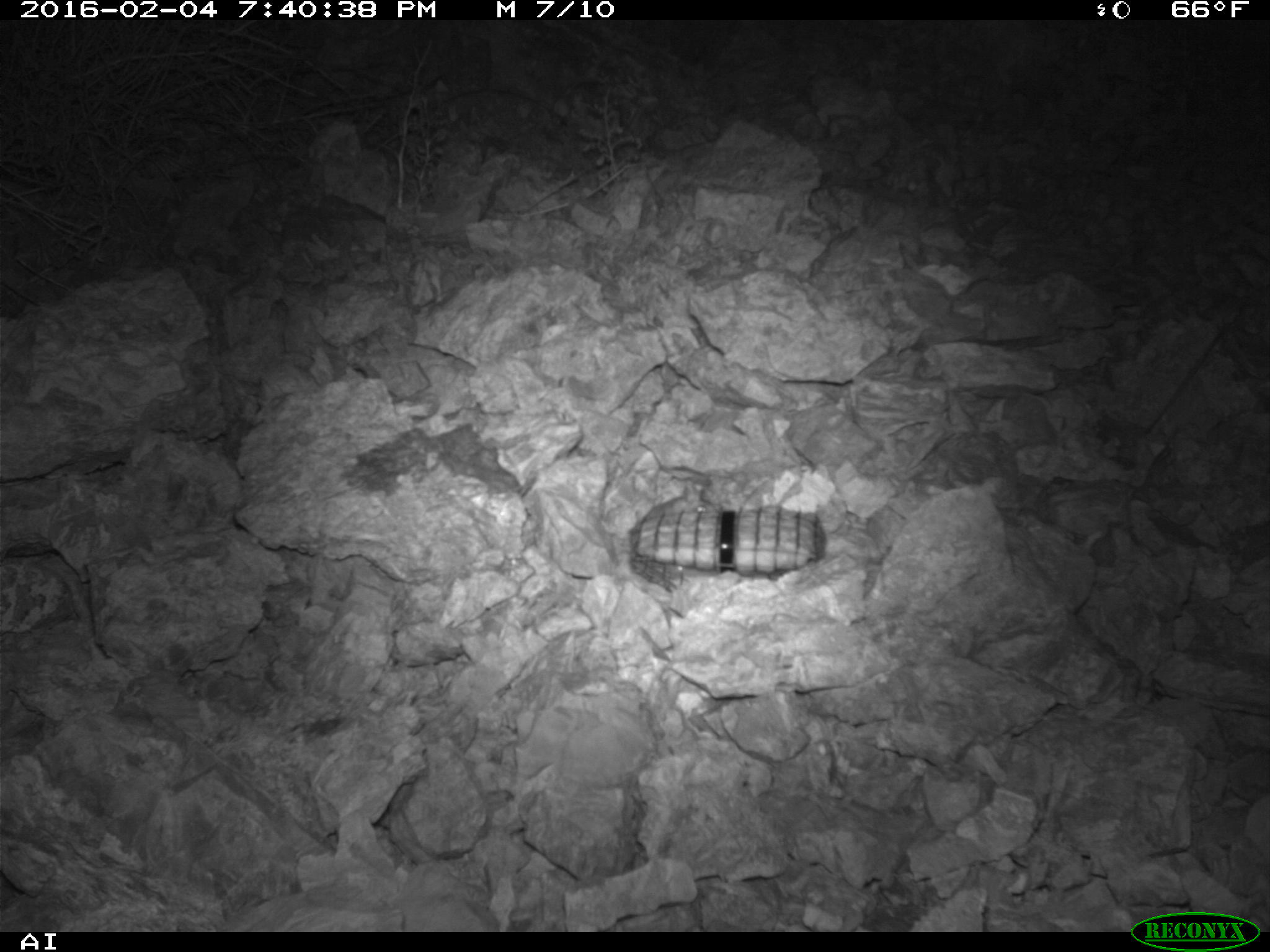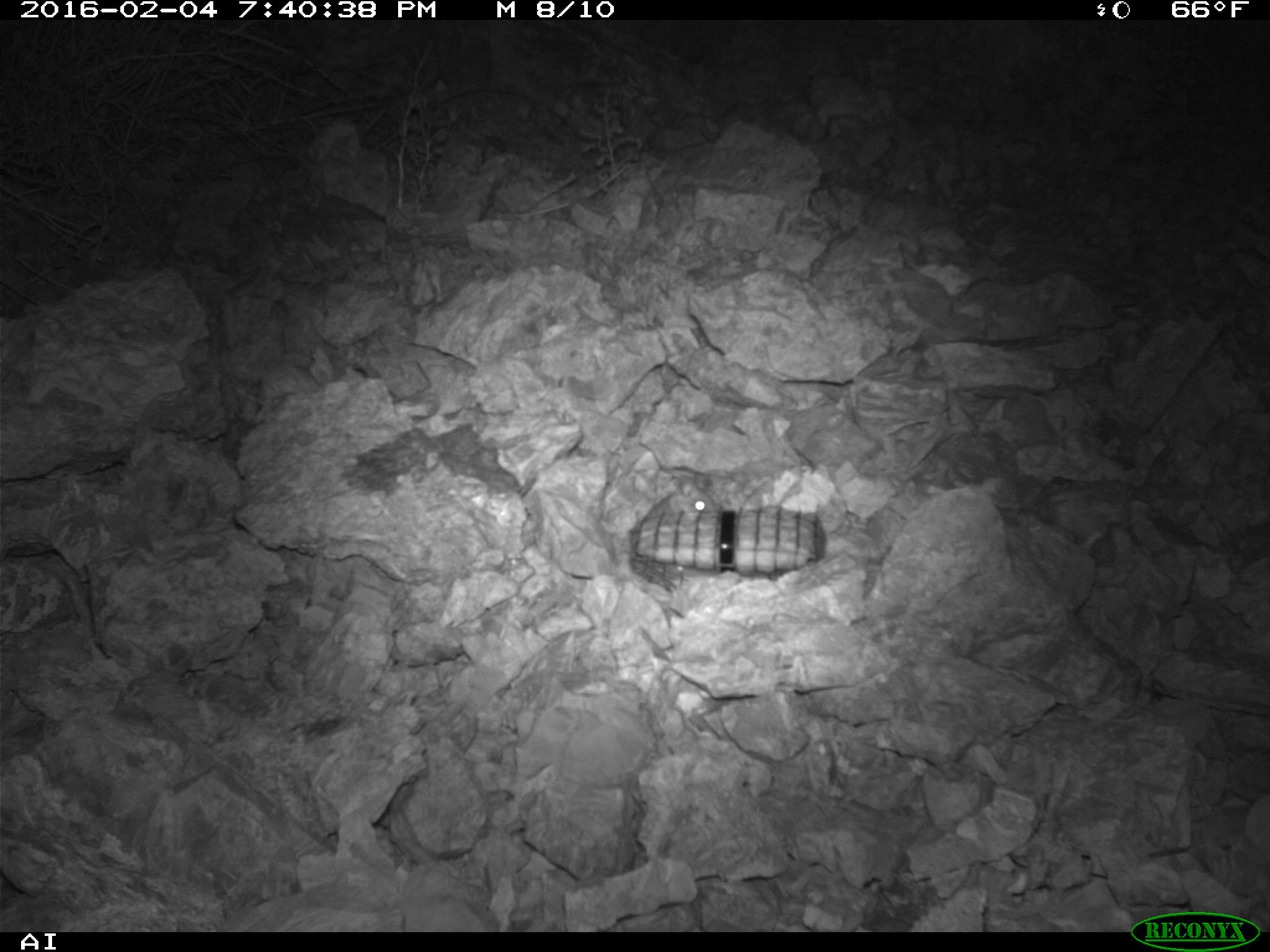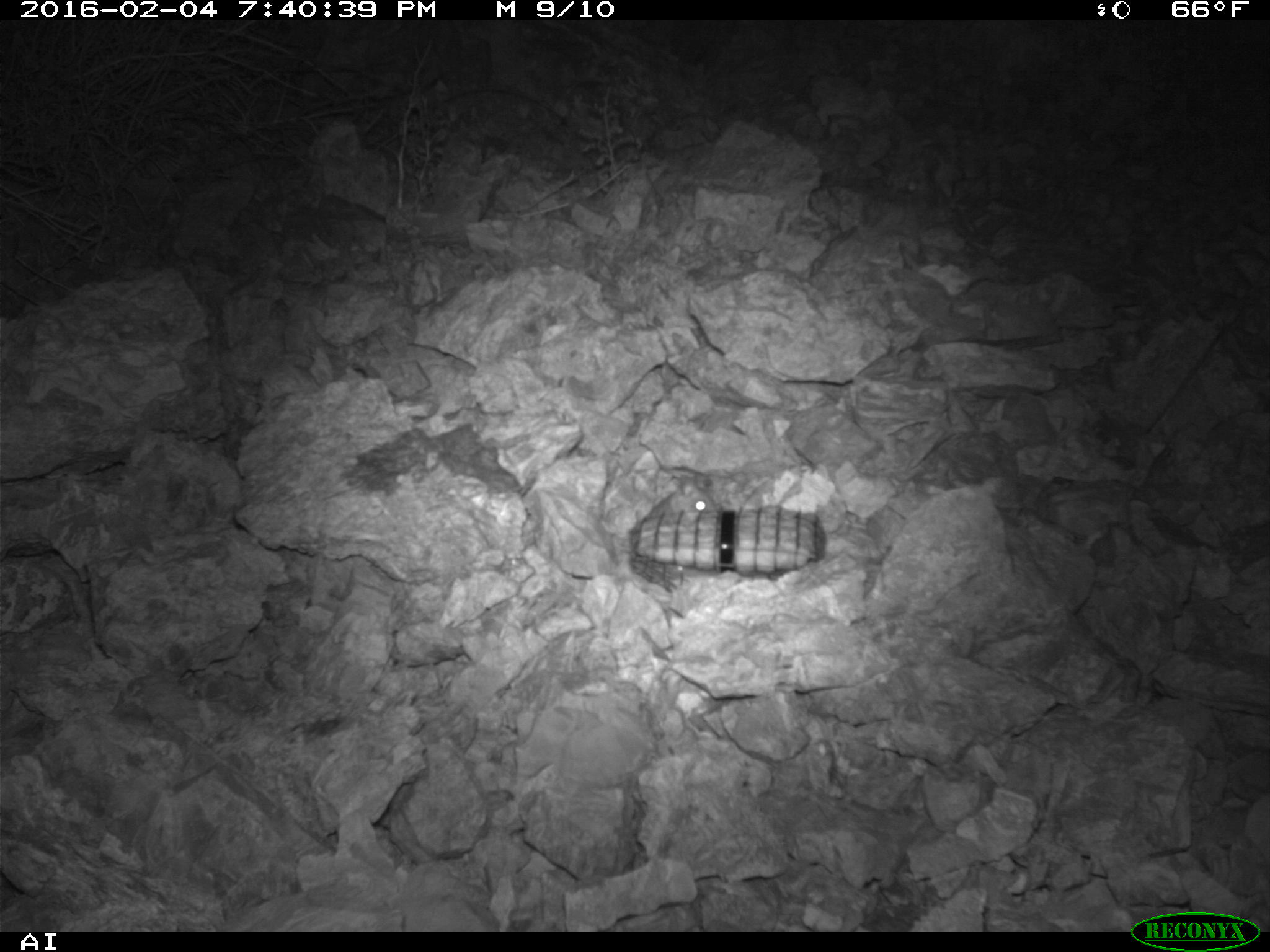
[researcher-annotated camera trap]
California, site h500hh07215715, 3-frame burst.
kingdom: Animalia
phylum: Chordata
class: Mammalia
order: Rodentia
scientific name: Rodentia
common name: rodent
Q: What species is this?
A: Rodent (Rodentia).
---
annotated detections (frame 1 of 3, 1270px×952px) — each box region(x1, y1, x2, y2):
rodent: region(642, 487, 718, 521)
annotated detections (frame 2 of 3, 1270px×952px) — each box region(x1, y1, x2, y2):
rodent: region(645, 475, 721, 518)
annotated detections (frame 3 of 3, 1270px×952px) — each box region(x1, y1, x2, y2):
rodent: region(644, 474, 714, 521)